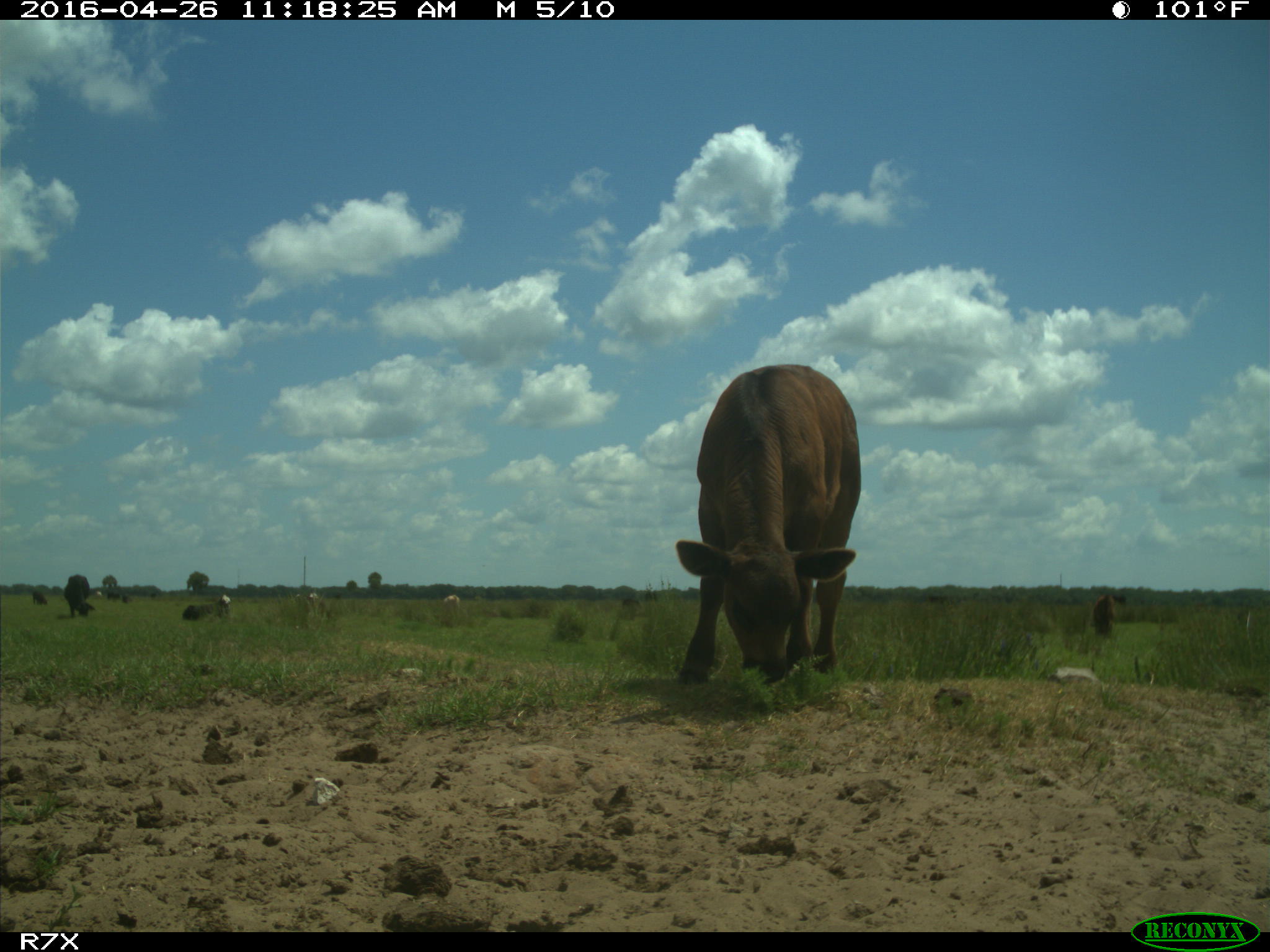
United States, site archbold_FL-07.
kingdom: Animalia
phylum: Chordata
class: Mammalia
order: Artiodactyla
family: Bovidae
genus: Bos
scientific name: Bos taurus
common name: domestic cow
Bos taurus (domestic cow).